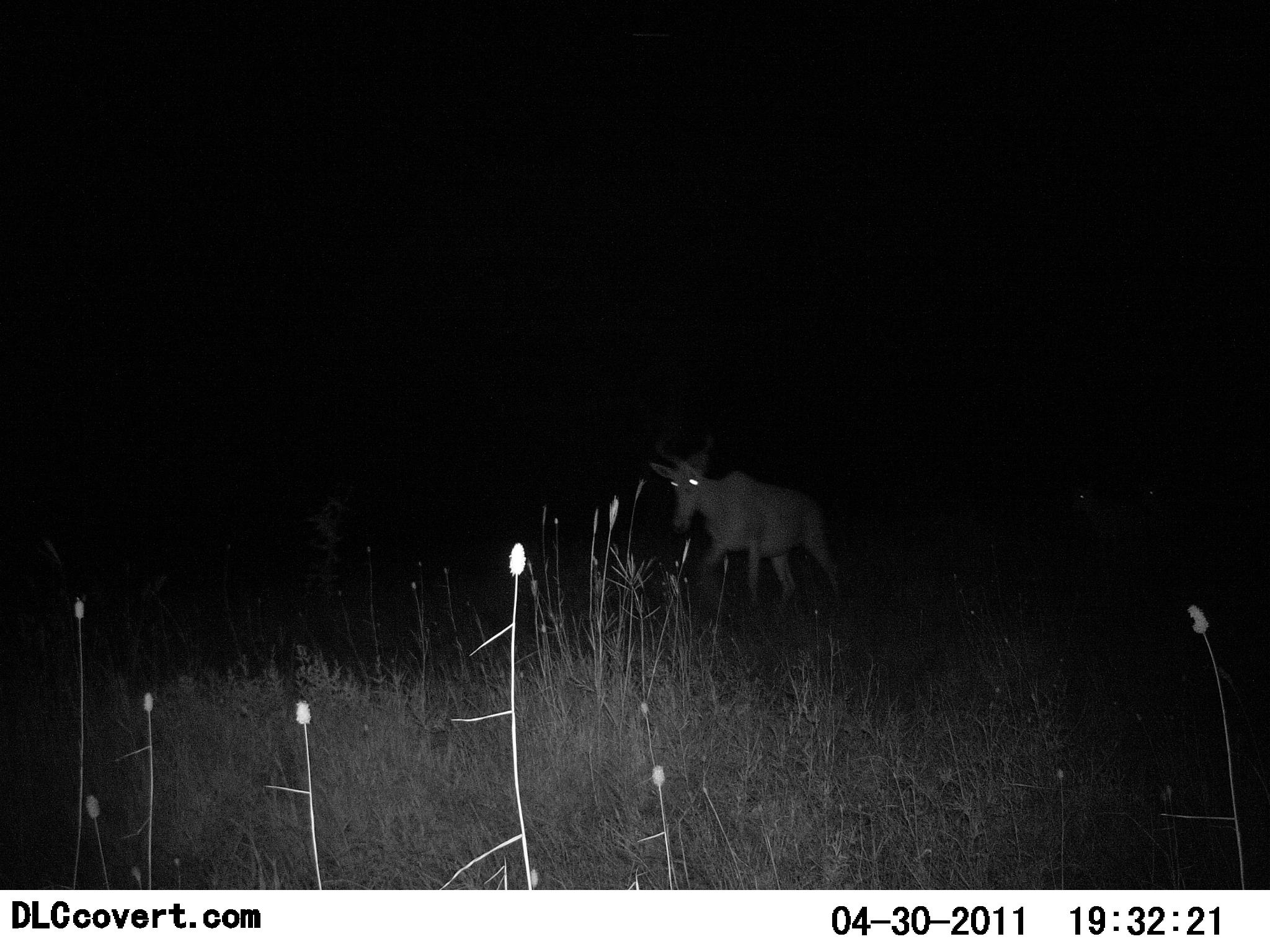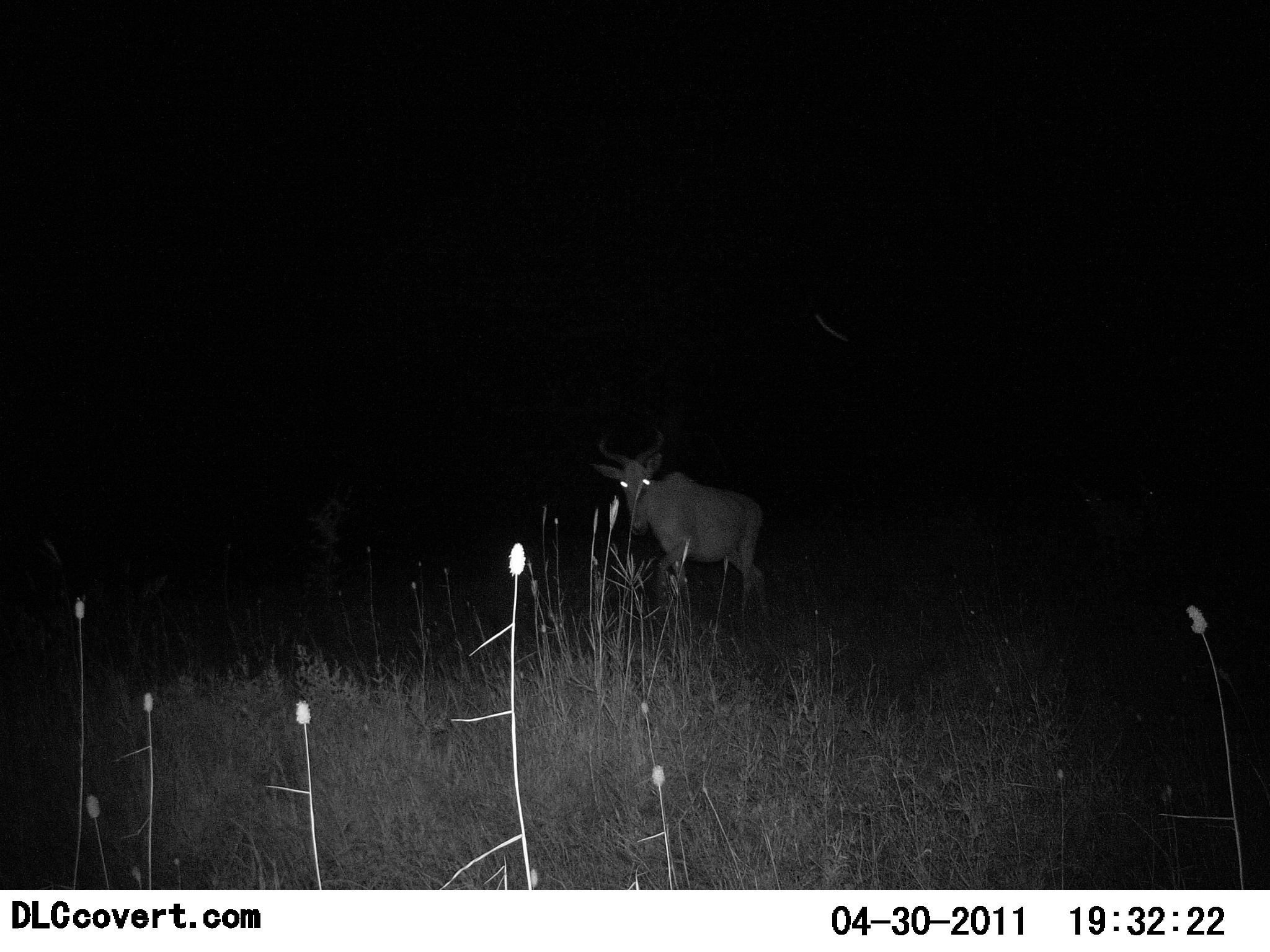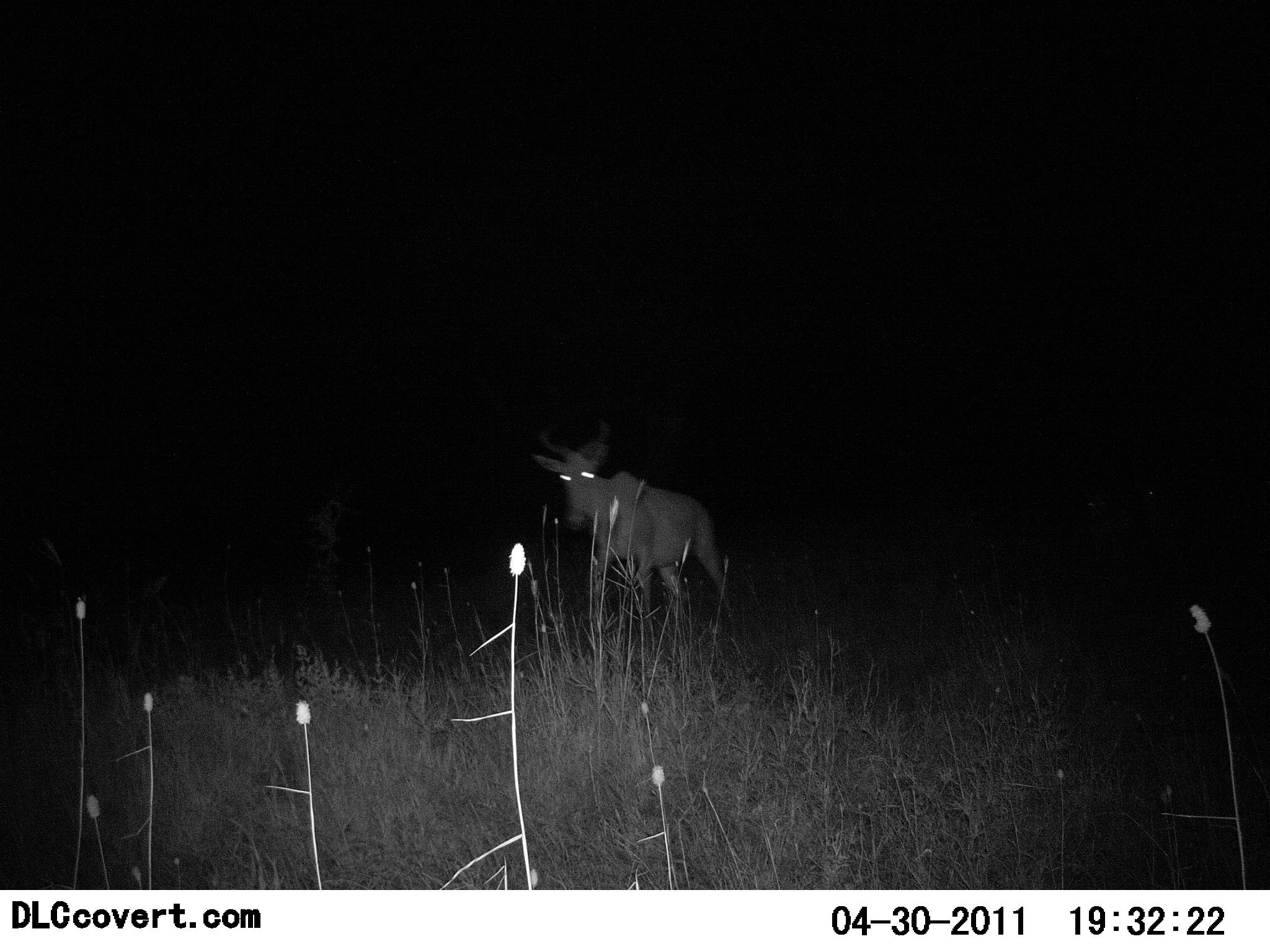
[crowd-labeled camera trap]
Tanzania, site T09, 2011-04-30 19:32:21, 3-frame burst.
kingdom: Animalia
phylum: Chordata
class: Mammalia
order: Artiodactyla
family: Bovidae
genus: Alcelaphus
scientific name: Alcelaphus buselaphus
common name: hartebeest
Hartebeest (Alcelaphus buselaphus), count 1. Behavior (volunteer vote fractions): standing 0%, resting 0%, moving 100%, interacting 0%. Young present (vote fraction): 0%. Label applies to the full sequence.